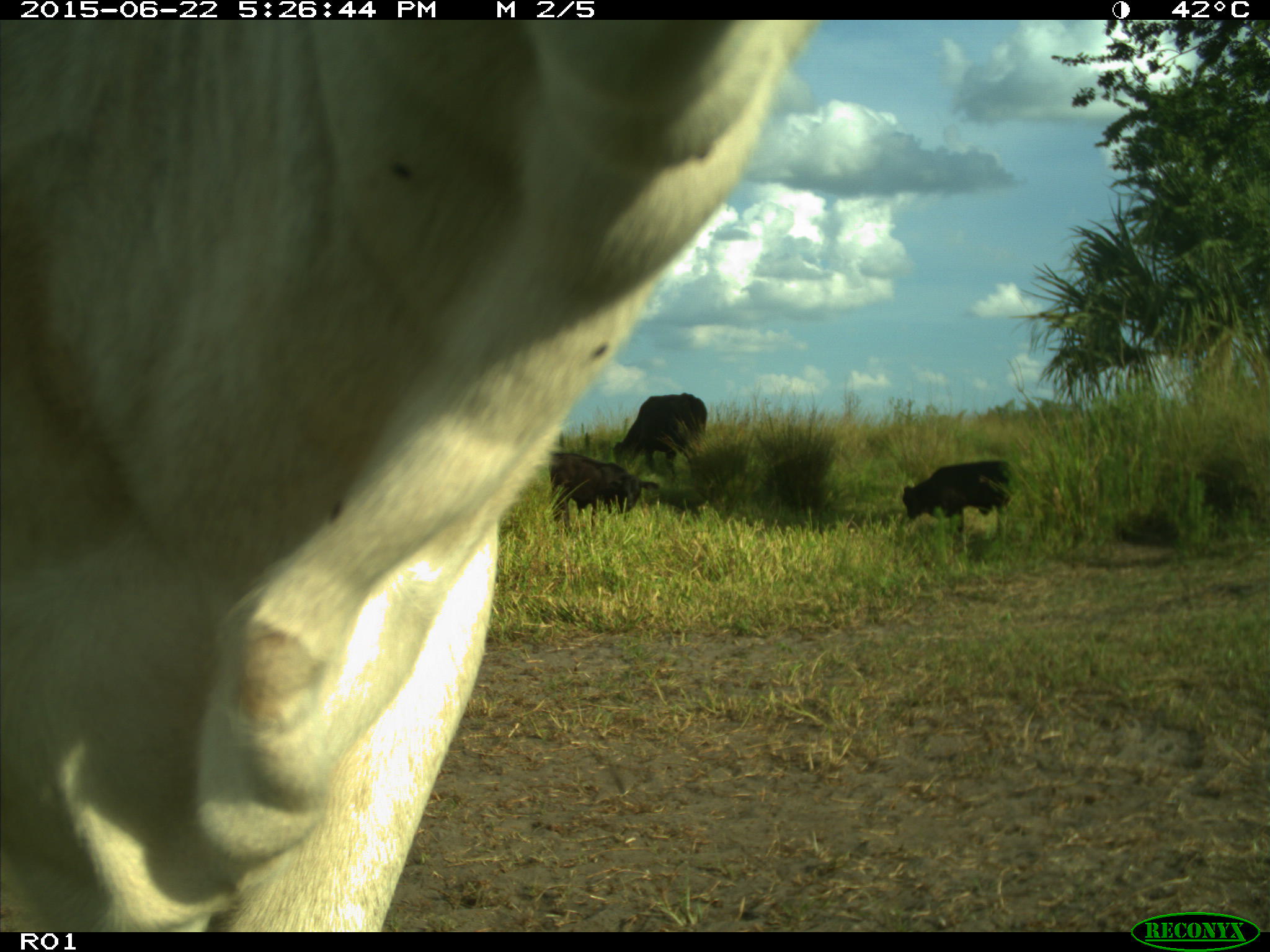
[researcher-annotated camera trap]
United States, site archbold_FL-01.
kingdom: Animalia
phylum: Chordata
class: Mammalia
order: Artiodactyla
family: Bovidae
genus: Bos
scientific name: Bos taurus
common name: domestic cow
Bos taurus (domestic cow).